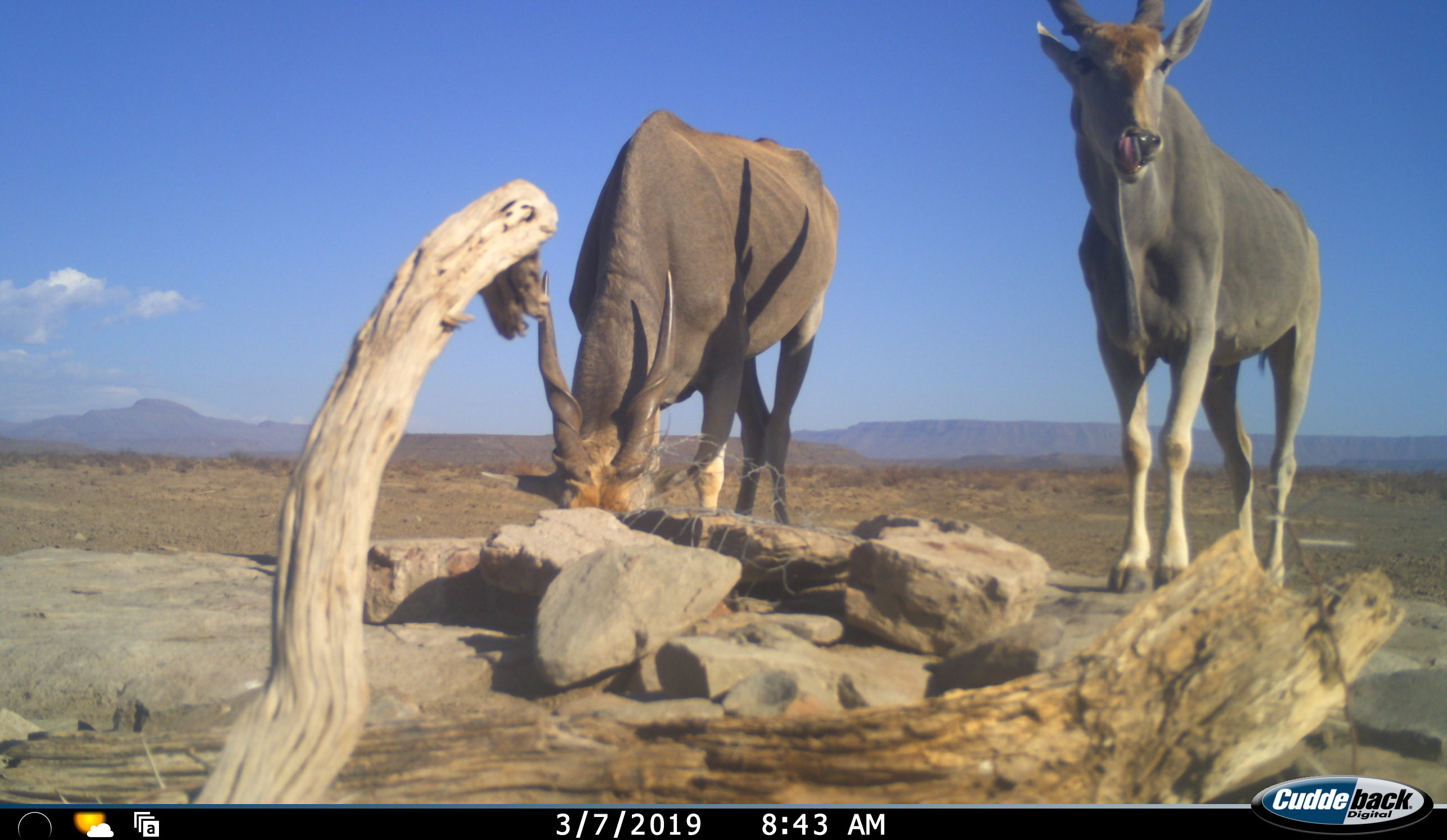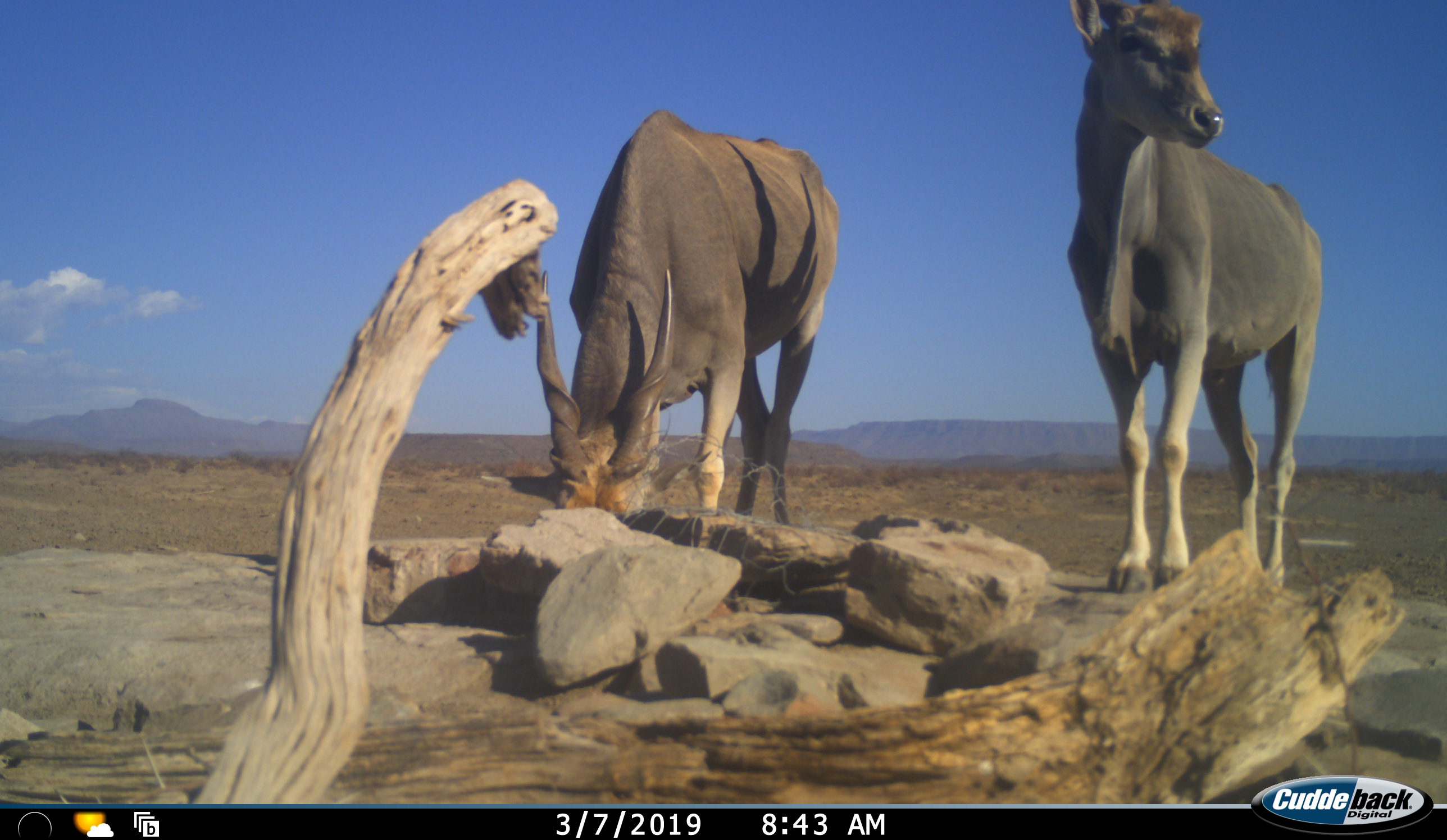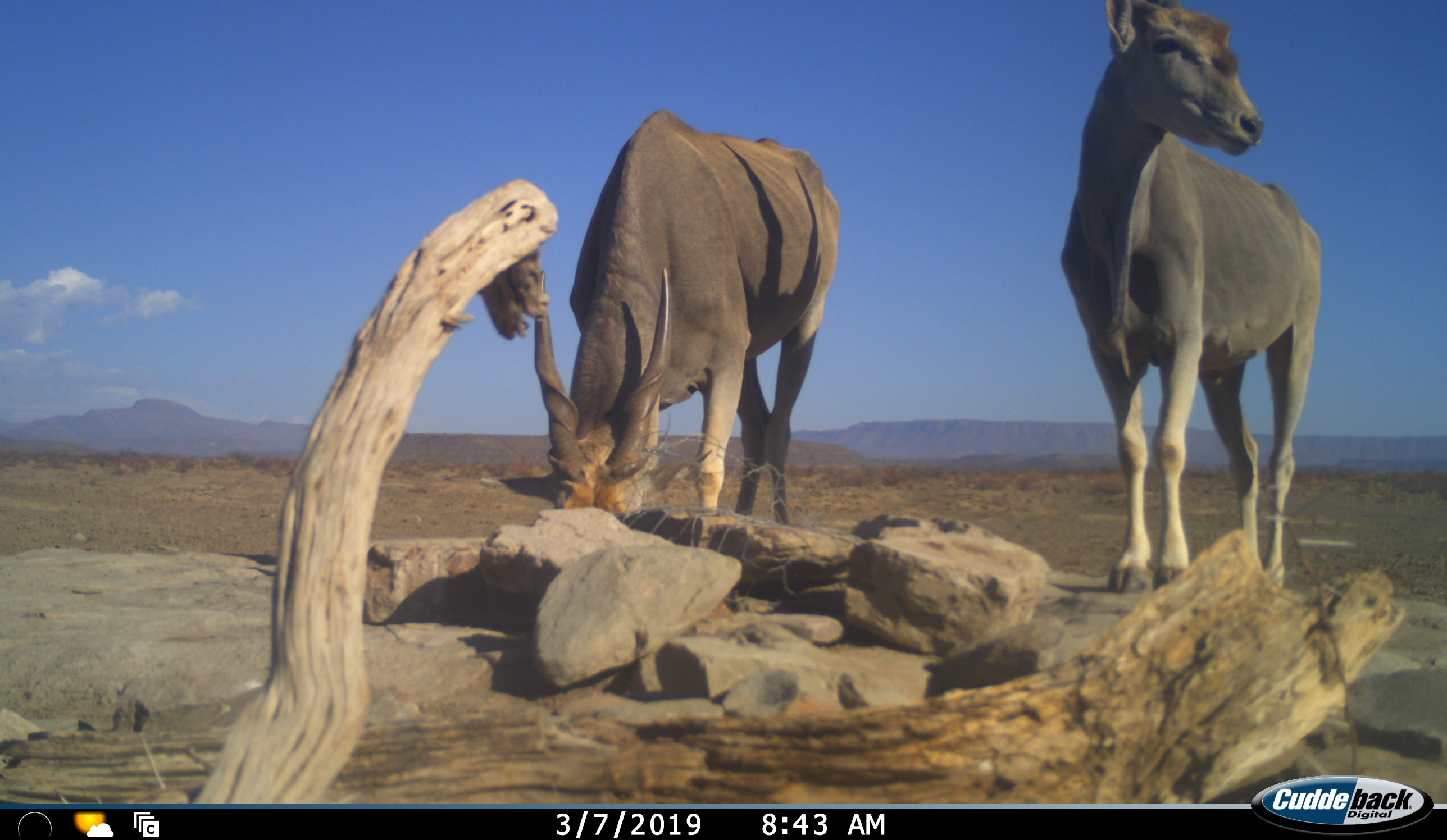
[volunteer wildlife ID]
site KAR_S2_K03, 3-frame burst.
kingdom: Animalia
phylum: Chordata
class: Mammalia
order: Artiodactyla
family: Bovidae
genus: Tragelaphus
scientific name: Tragelaphus oryx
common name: eland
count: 2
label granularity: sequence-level